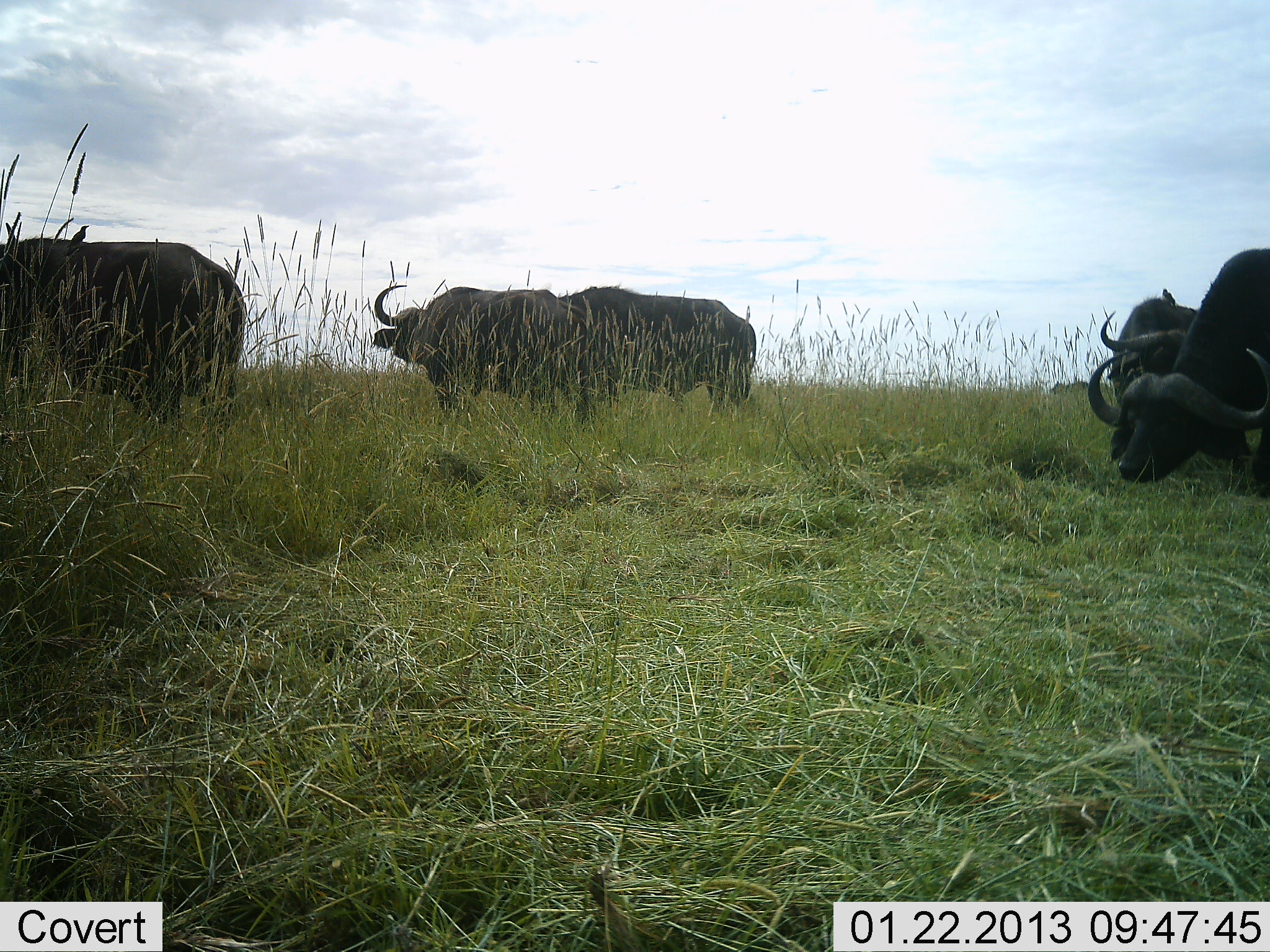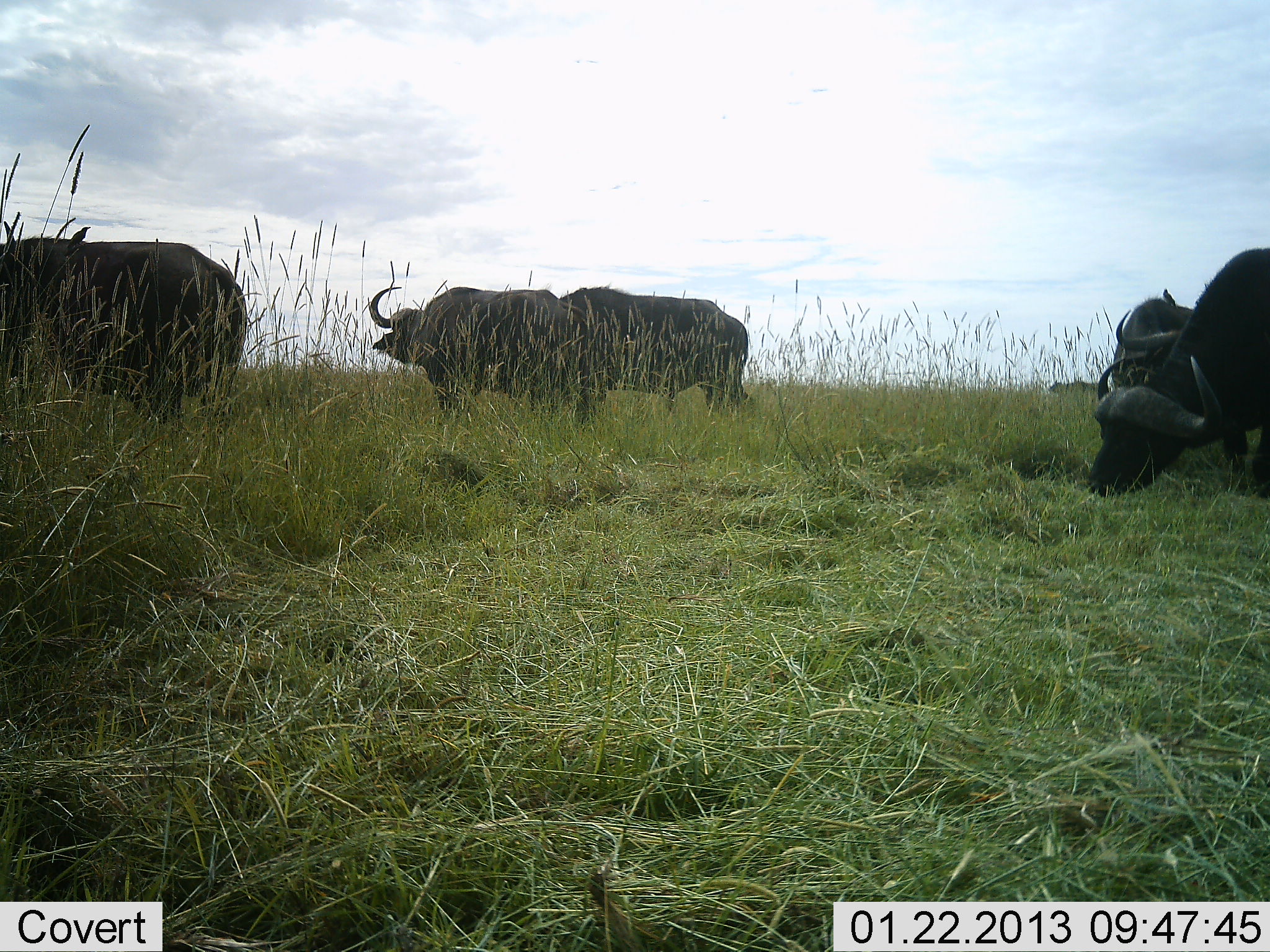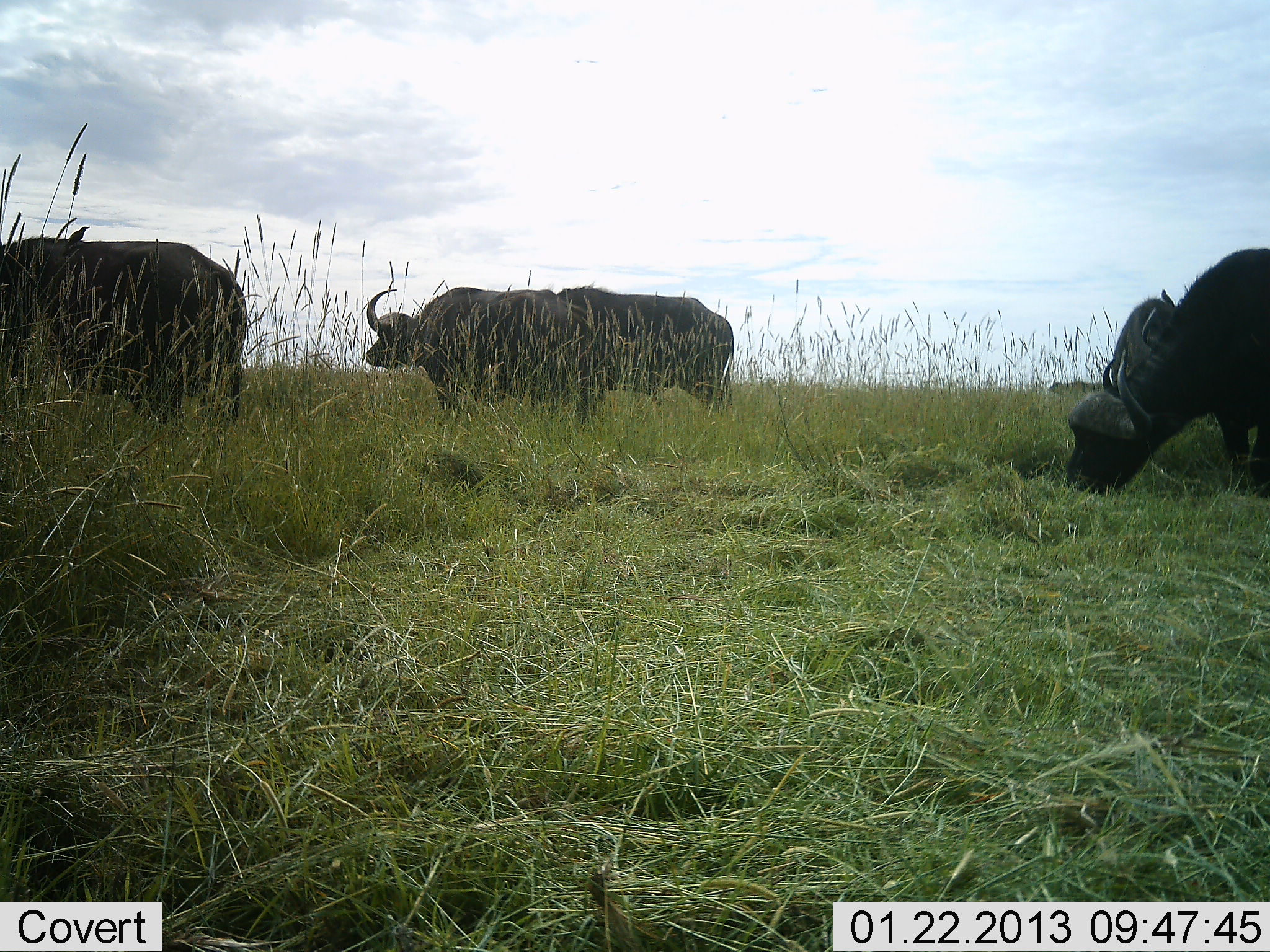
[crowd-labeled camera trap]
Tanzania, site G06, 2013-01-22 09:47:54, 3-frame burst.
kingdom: Animalia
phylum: Chordata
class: Mammalia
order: Artiodactyla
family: Bovidae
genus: Syncerus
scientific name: Syncerus caffer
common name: cape buffalo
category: buffalo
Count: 5.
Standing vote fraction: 69%.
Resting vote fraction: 4%.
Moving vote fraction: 19%.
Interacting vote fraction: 4%.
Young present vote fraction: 0%.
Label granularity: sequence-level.